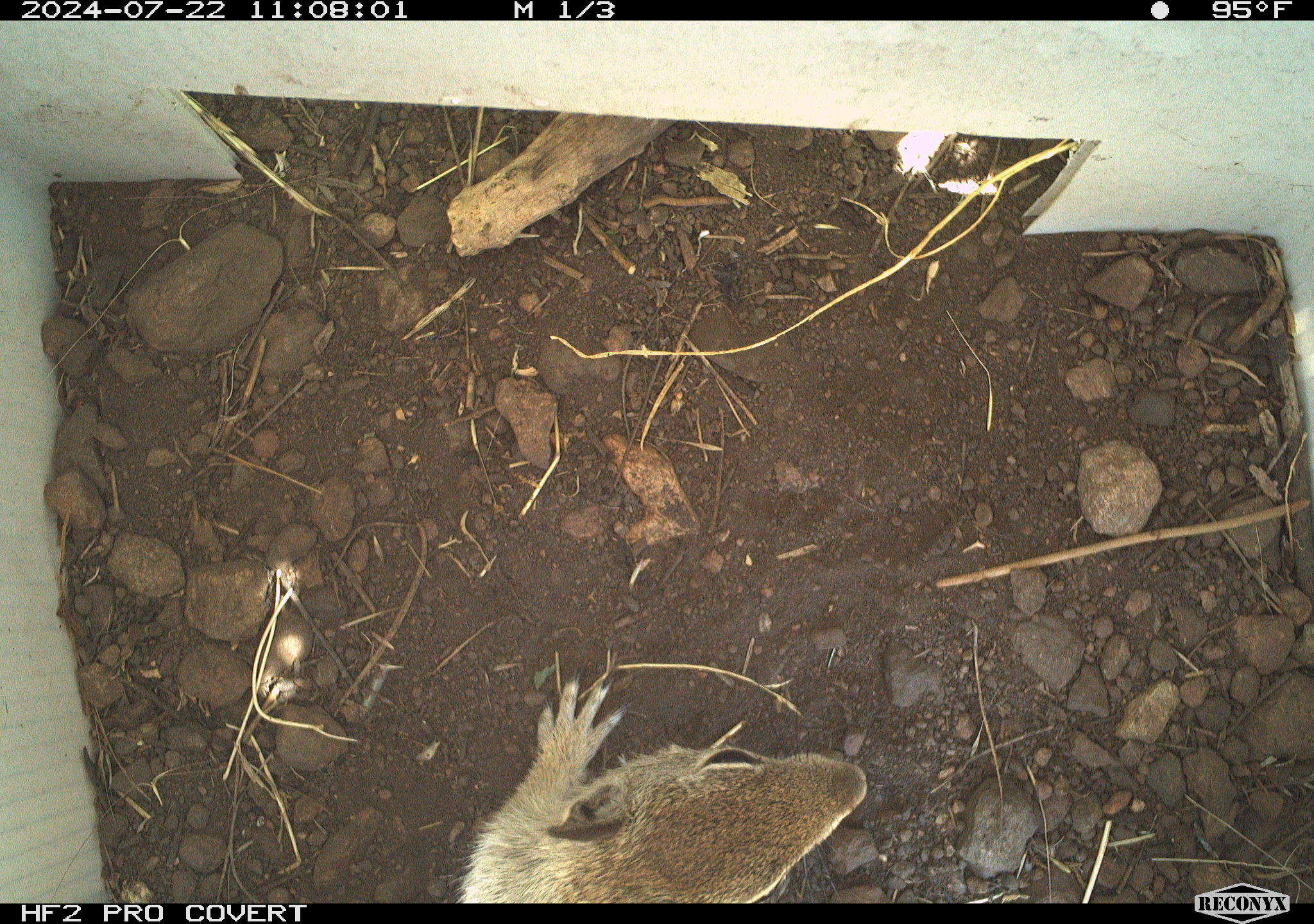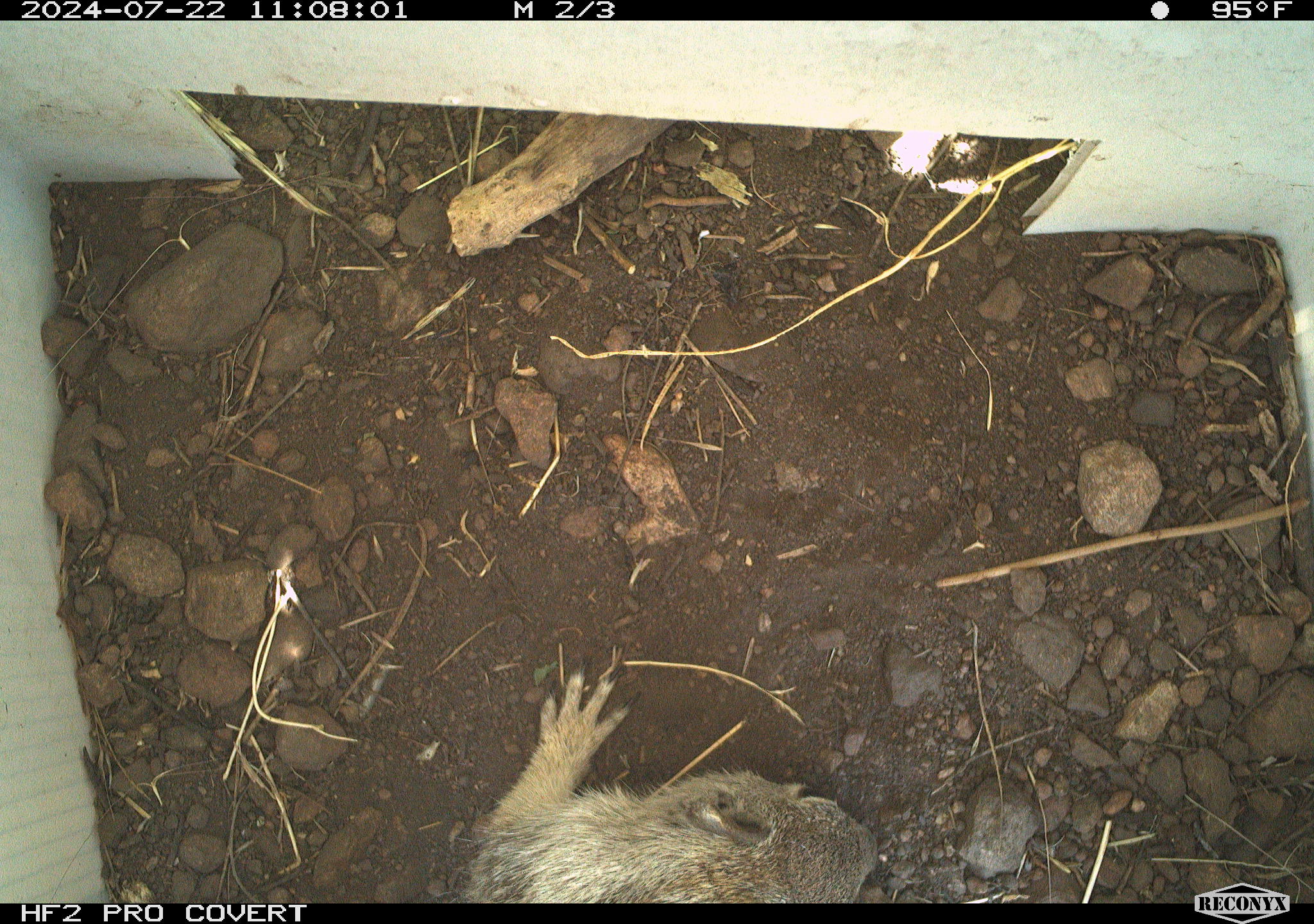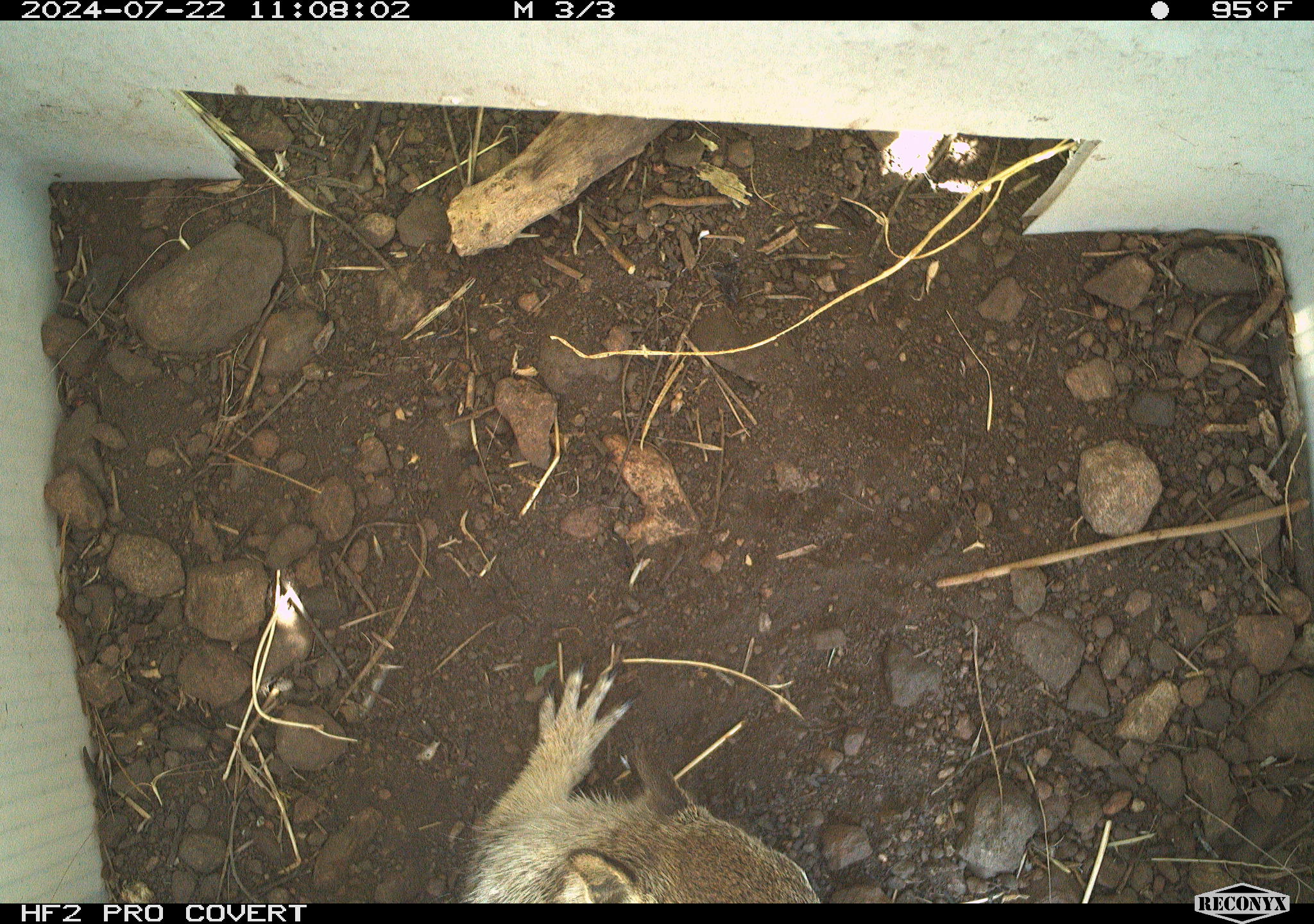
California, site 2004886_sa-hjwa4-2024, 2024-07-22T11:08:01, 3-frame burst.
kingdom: Animalia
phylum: Chordata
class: Mammalia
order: Rodentia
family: Sciuridae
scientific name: Sciuridae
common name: squirrels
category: sciuridae family